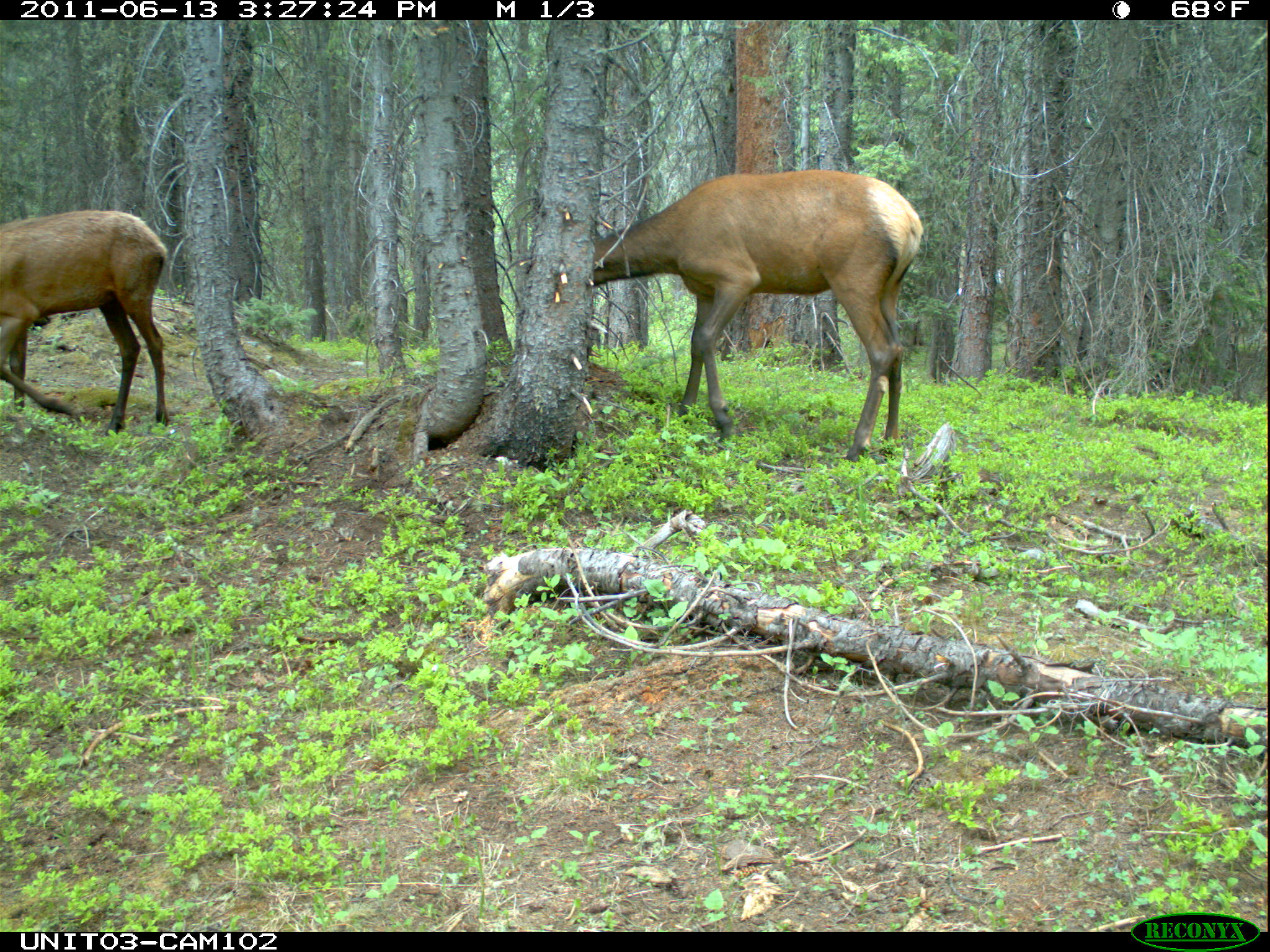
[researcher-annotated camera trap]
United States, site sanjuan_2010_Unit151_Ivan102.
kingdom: Animalia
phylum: Chordata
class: Mammalia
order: Artiodactyla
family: Cervidae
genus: Cervus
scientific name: Cervus elaphus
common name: red deer